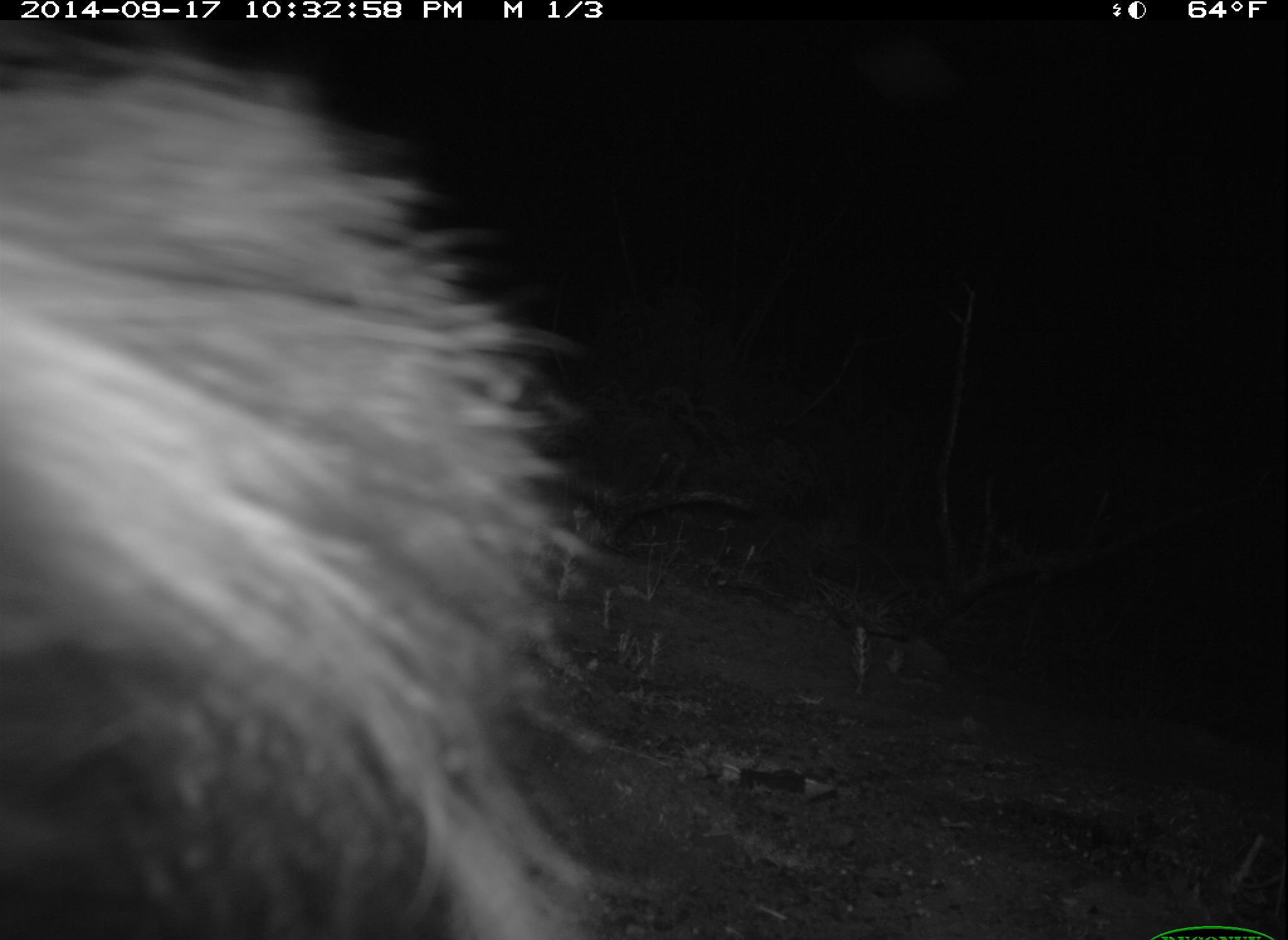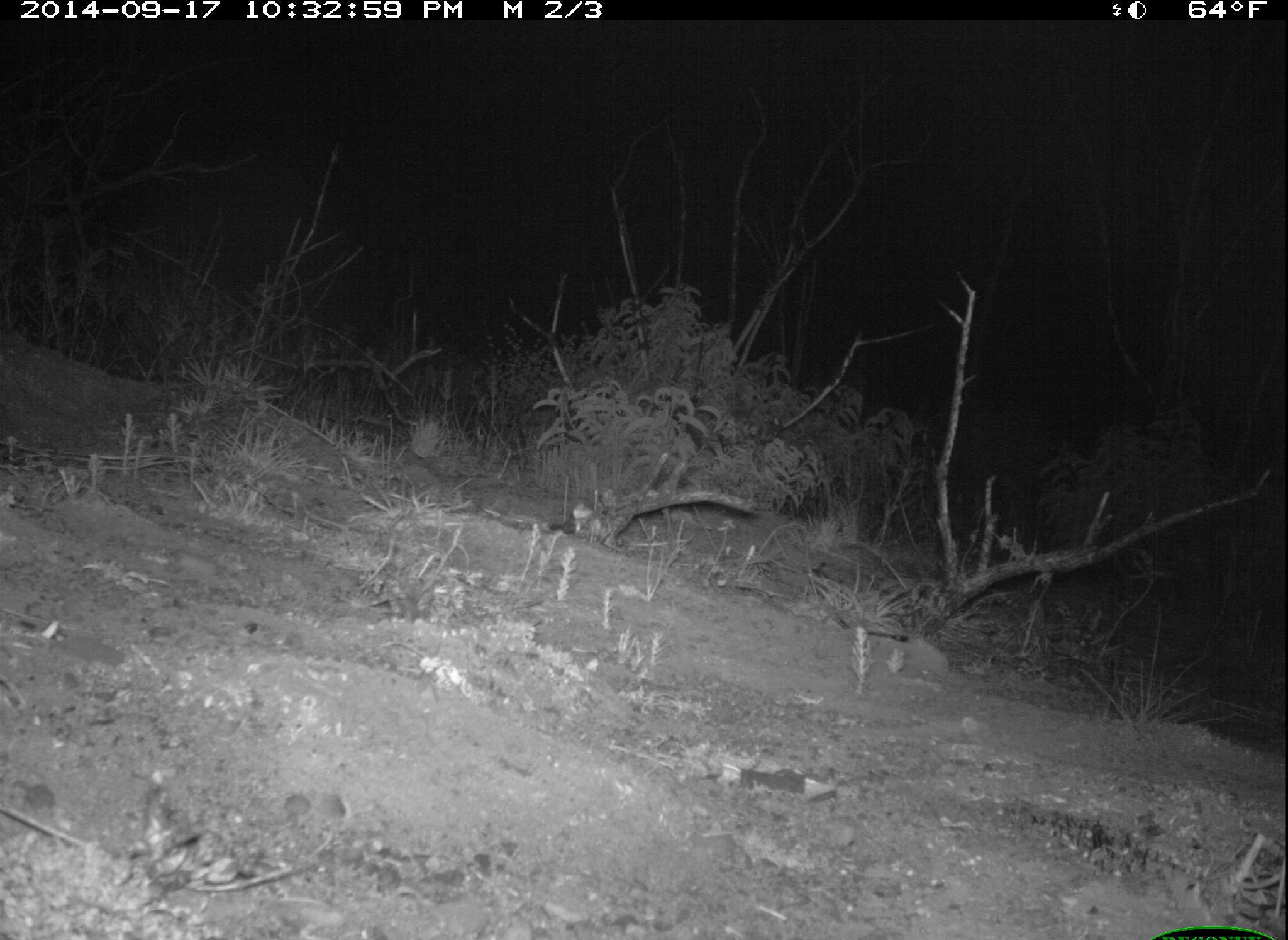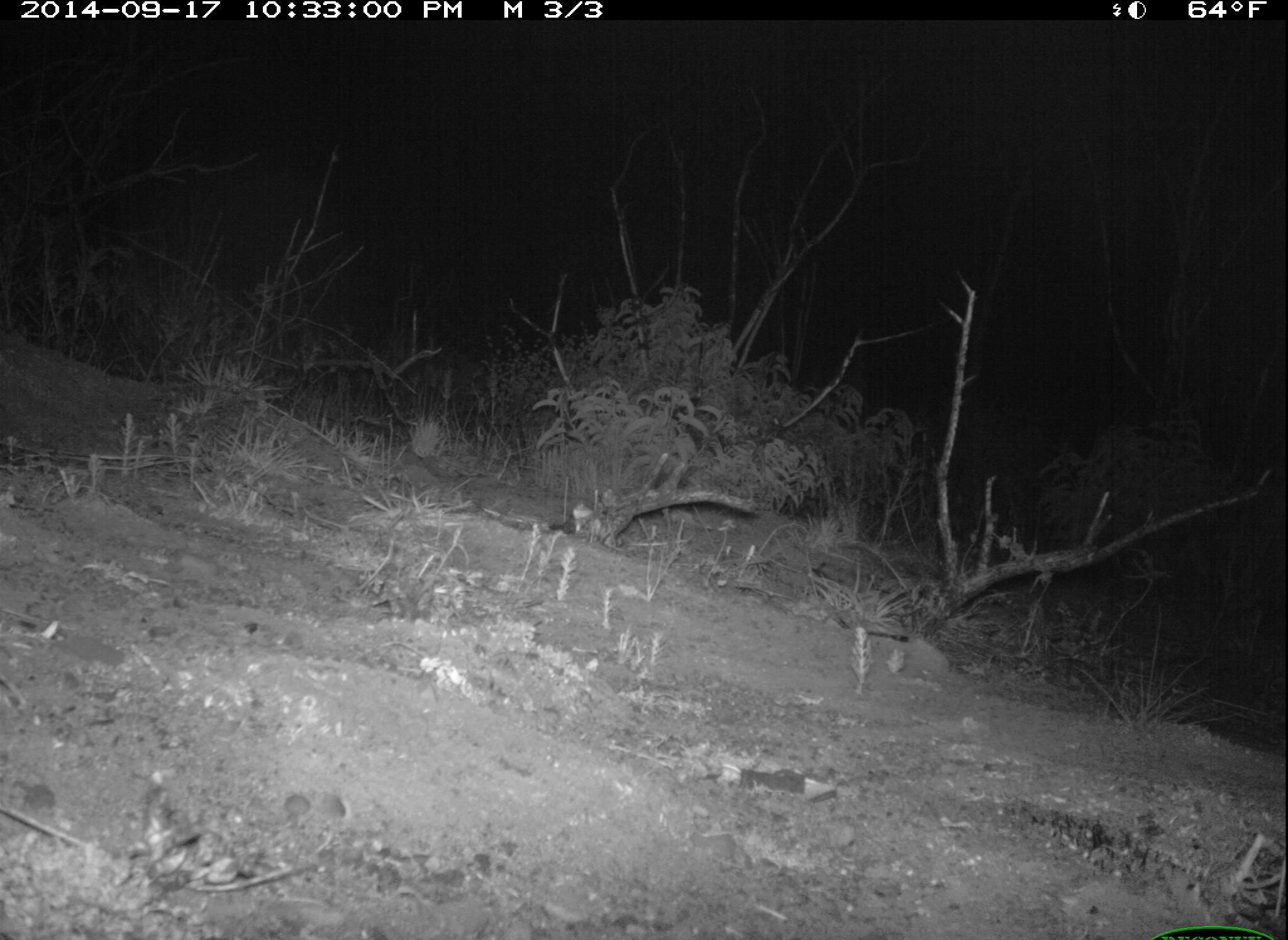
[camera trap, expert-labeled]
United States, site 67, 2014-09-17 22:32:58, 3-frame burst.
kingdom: Animalia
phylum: Chordata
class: Mammalia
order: Carnivora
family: Mephitidae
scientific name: Mephitidae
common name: skunk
Skunk (Mephitidae).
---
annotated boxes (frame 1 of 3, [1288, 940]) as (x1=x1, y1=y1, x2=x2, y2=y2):
skunk: (x1=0, y1=48, x2=625, y2=940)